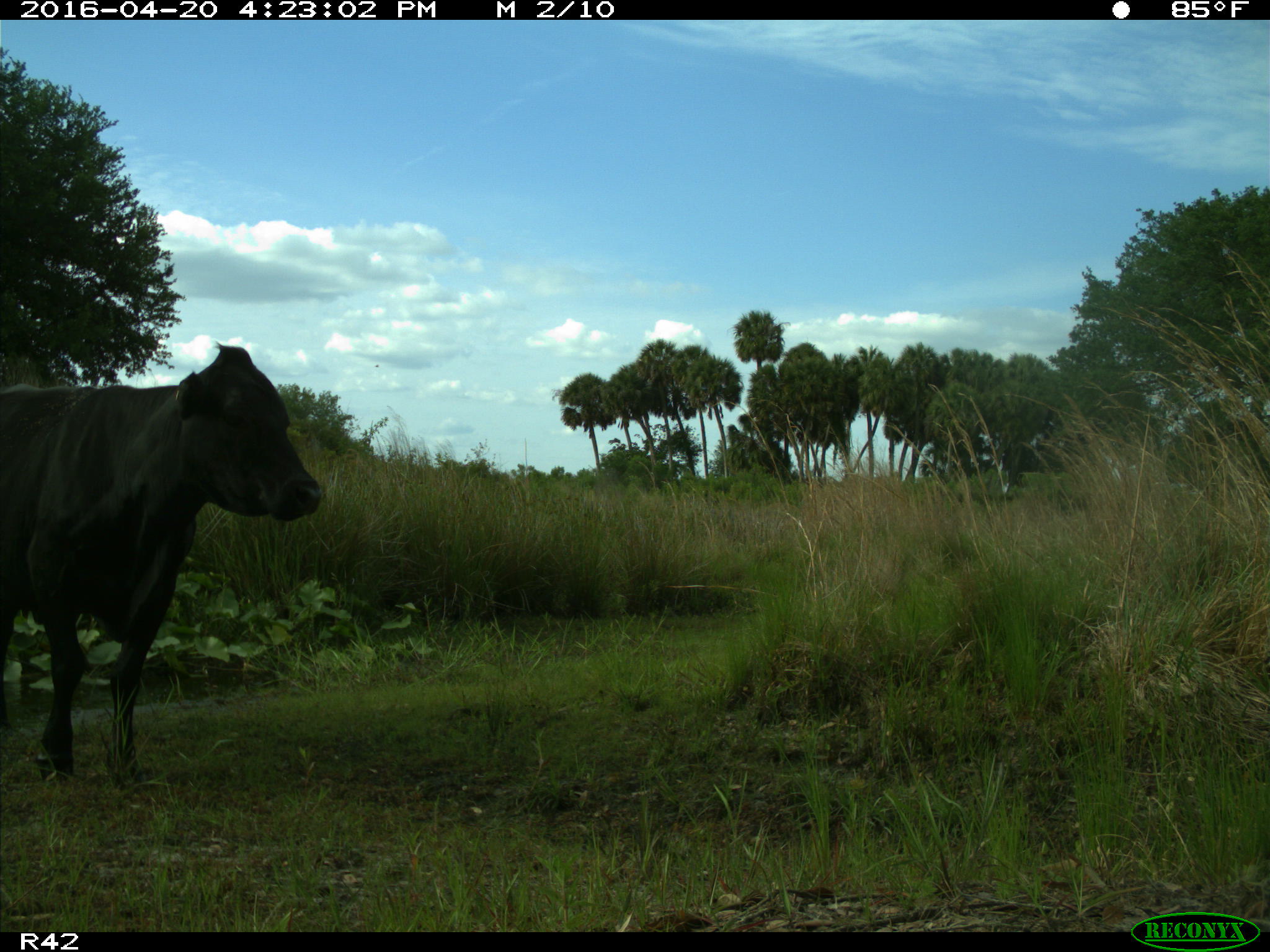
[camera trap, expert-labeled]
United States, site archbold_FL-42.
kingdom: Animalia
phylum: Chordata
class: Mammalia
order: Artiodactyla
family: Bovidae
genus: Bos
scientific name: Bos taurus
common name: domestic cow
Bos taurus (domestic cow).